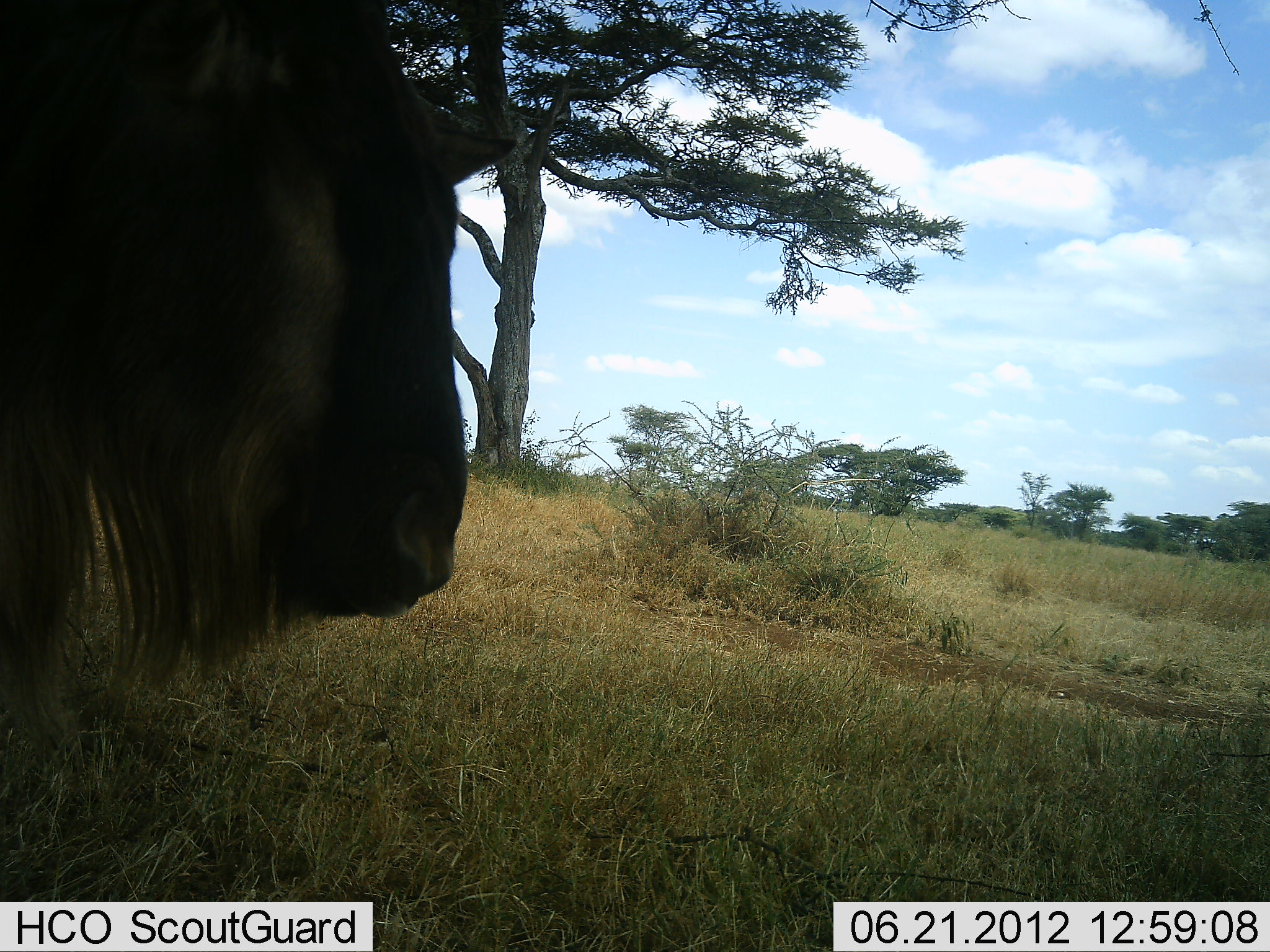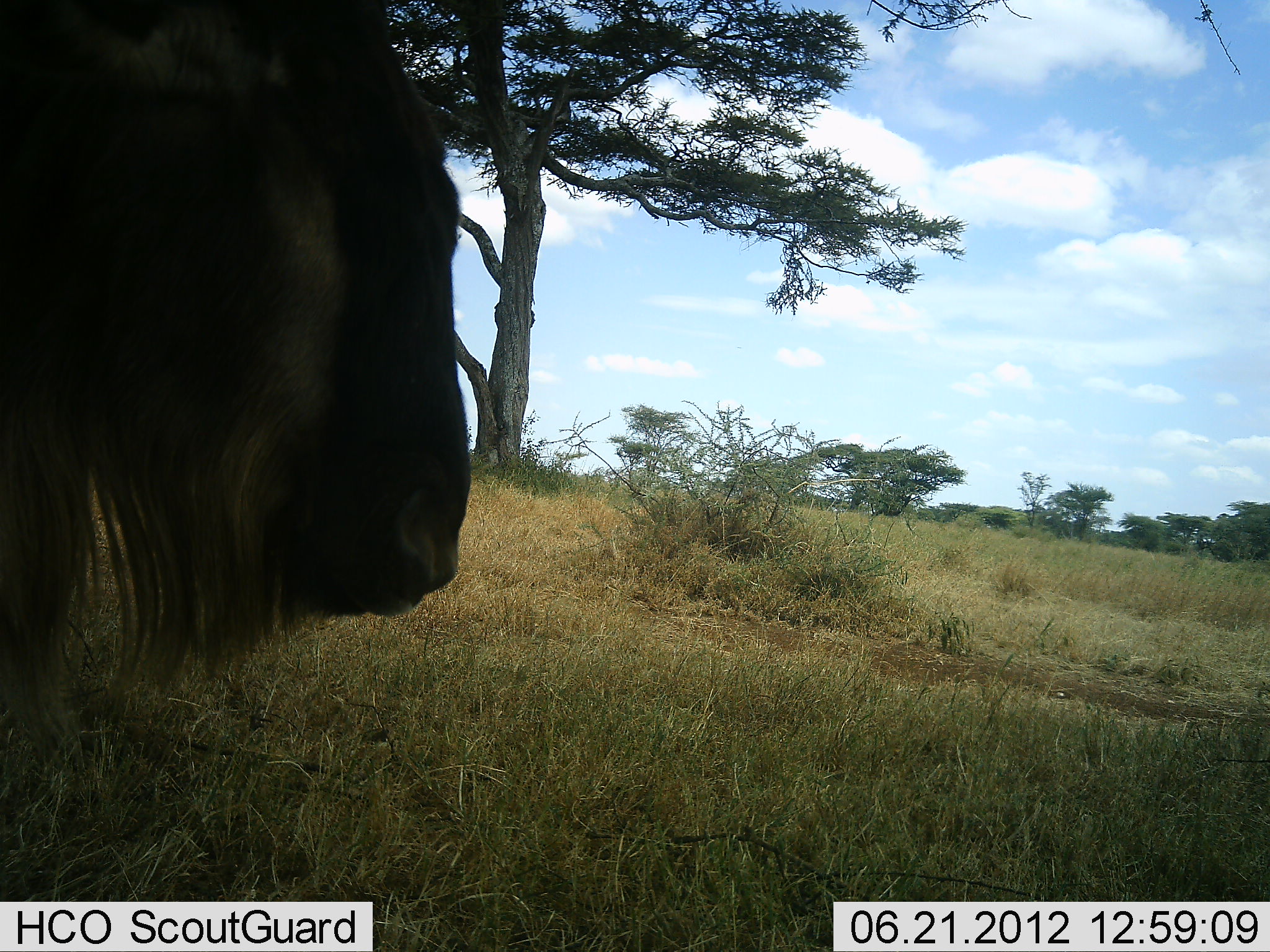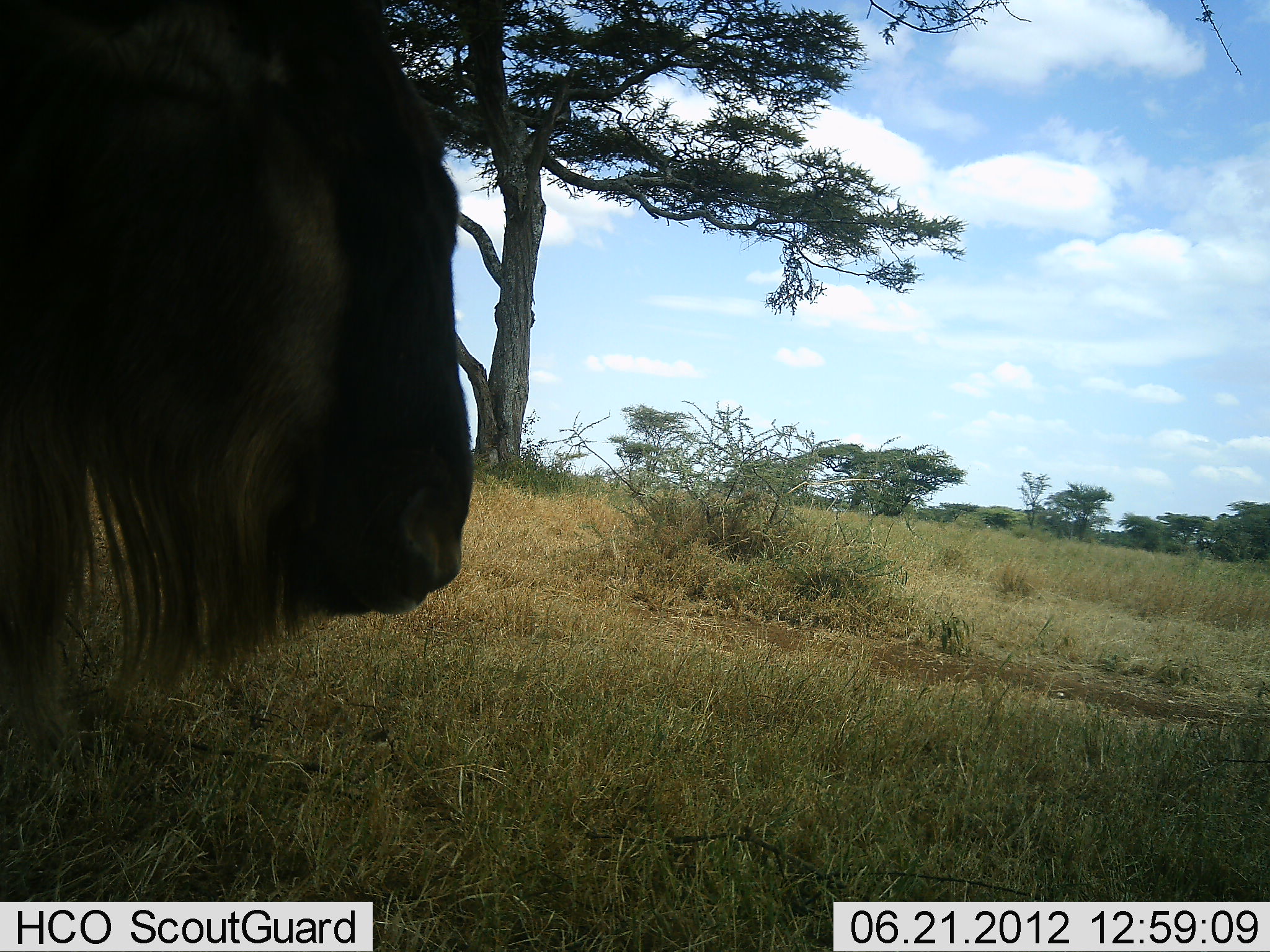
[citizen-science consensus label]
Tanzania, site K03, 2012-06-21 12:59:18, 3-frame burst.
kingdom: Animalia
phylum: Chordata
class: Mammalia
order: Artiodactyla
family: Bovidae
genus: Connochaetes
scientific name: Connochaetes taurinus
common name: blue wildebeest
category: wildebeest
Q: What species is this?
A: Wildebeest (blue wildebeest) (Connochaetes taurinus).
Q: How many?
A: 1.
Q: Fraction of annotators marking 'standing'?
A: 100%.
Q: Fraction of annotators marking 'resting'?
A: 0%.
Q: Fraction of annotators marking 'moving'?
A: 0%.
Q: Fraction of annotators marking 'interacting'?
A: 0%.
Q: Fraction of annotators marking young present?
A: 0%.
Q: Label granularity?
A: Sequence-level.